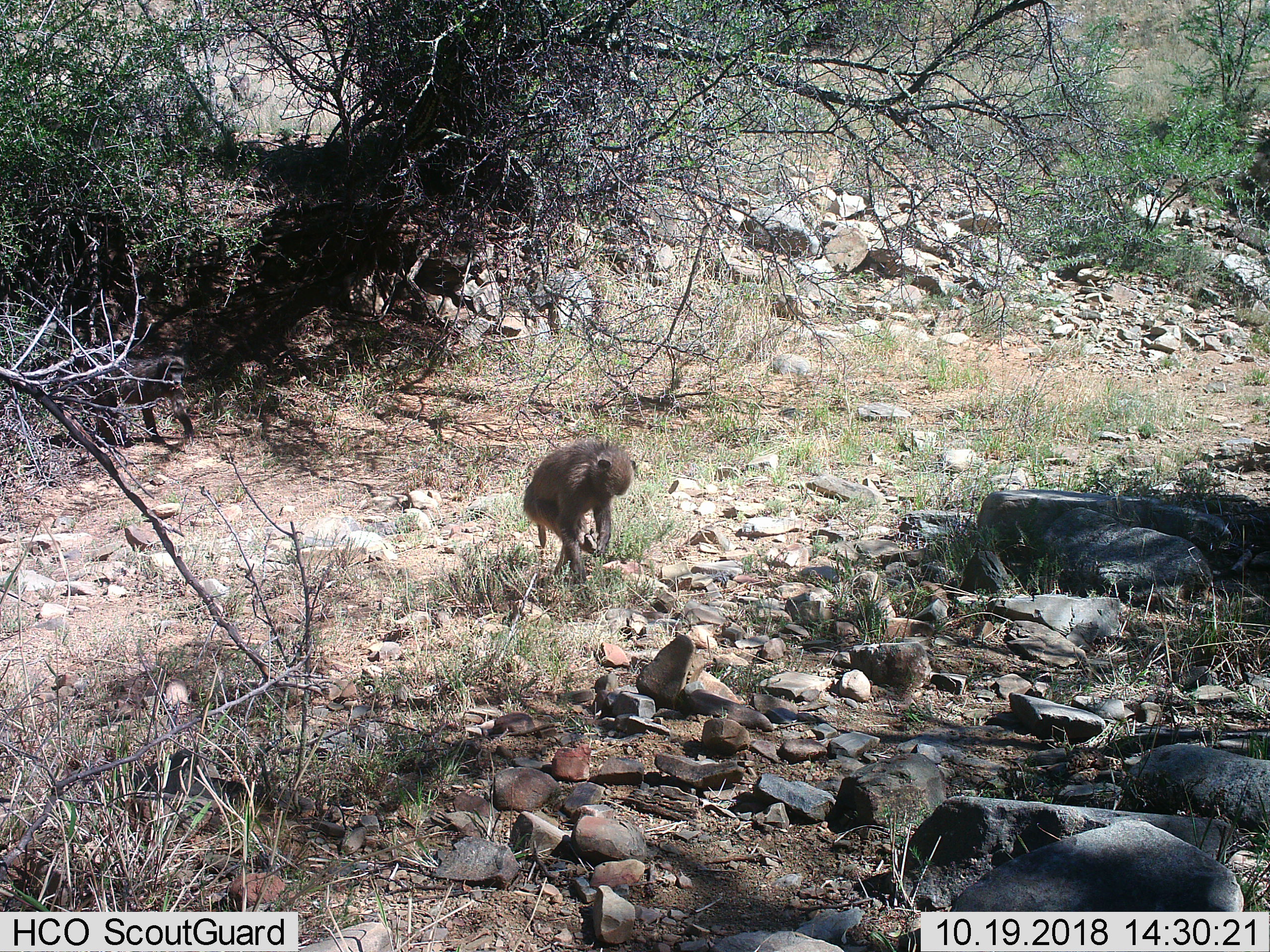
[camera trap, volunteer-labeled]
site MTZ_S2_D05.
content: unidentified animal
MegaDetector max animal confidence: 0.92